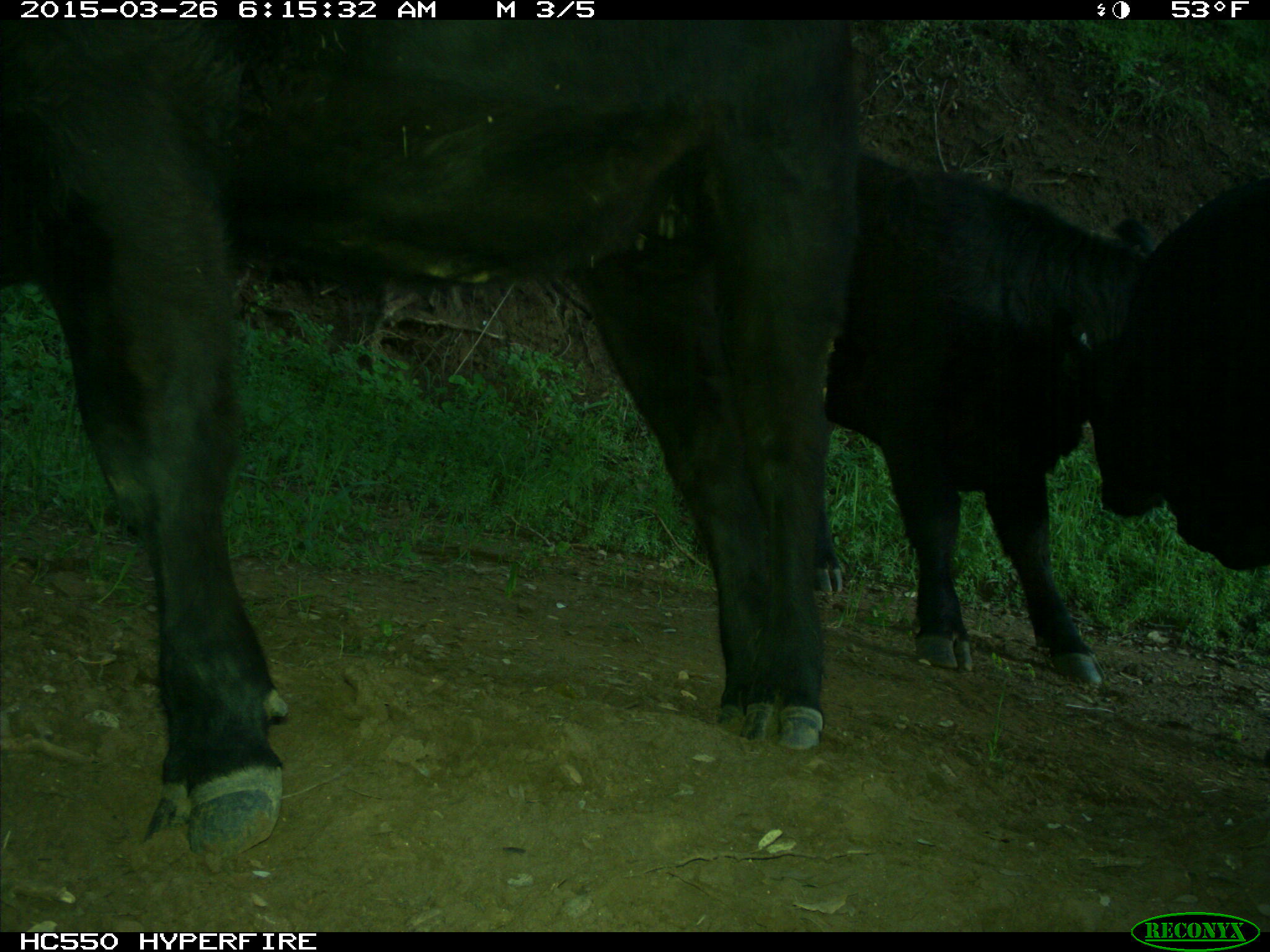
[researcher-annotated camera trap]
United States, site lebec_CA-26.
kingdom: Animalia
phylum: Chordata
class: Mammalia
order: Artiodactyla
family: Bovidae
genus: Bos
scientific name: Bos taurus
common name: domestic cow